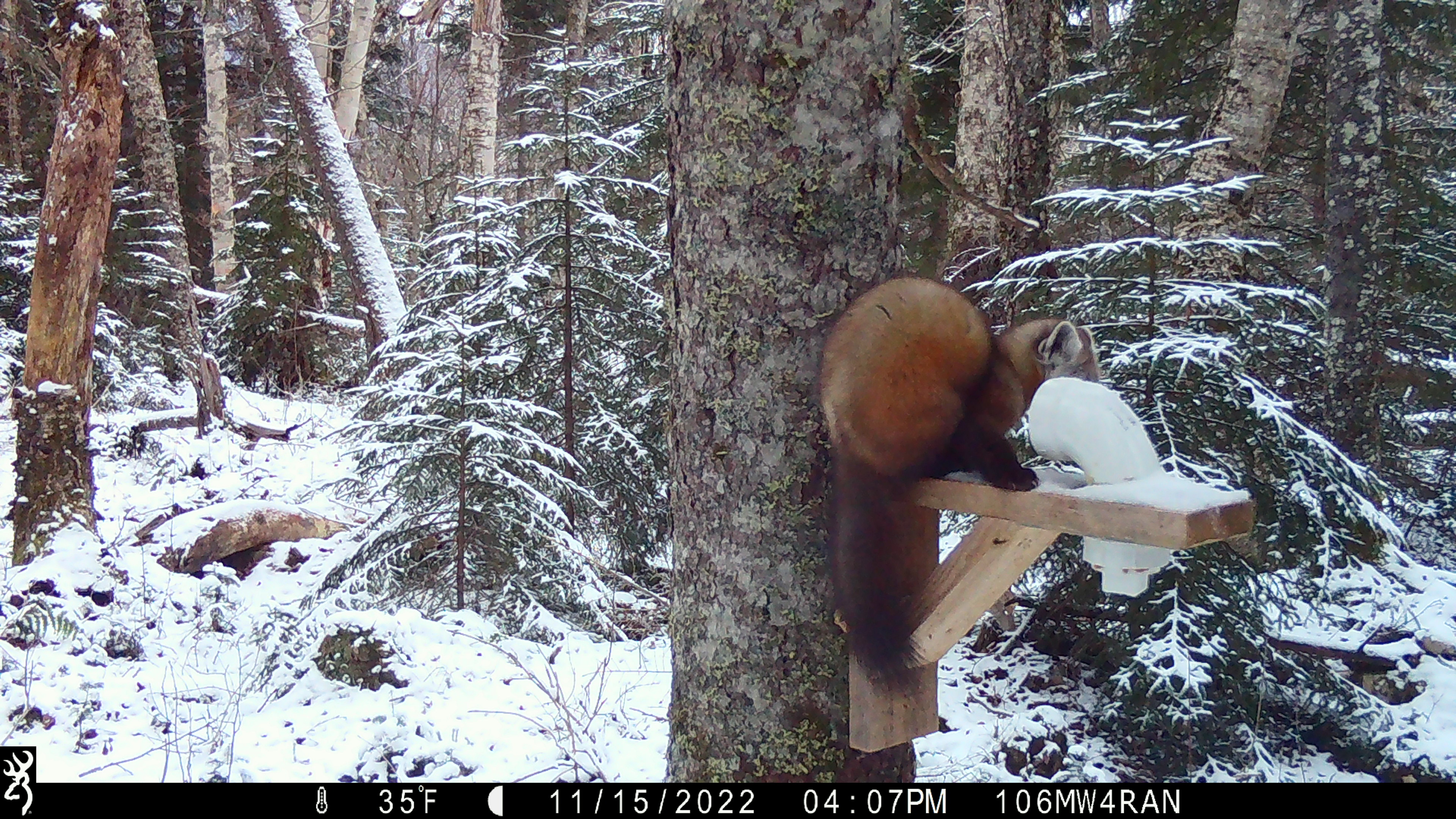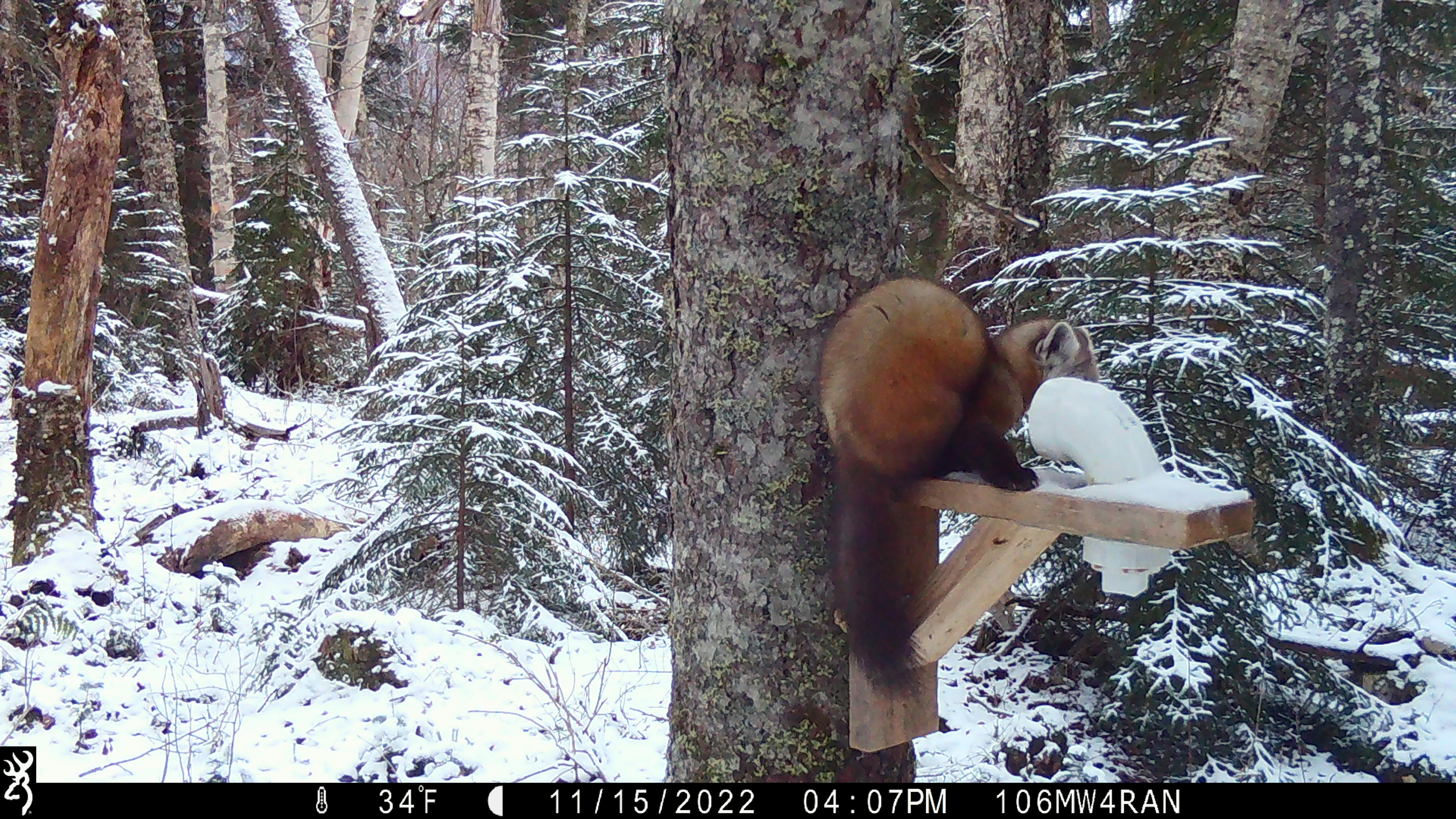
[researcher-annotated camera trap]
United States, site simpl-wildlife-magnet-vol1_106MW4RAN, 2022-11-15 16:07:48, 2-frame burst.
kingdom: Animalia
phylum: Chordata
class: Mammalia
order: Carnivora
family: Mustelidae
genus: Martes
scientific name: Martes americana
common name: american marten